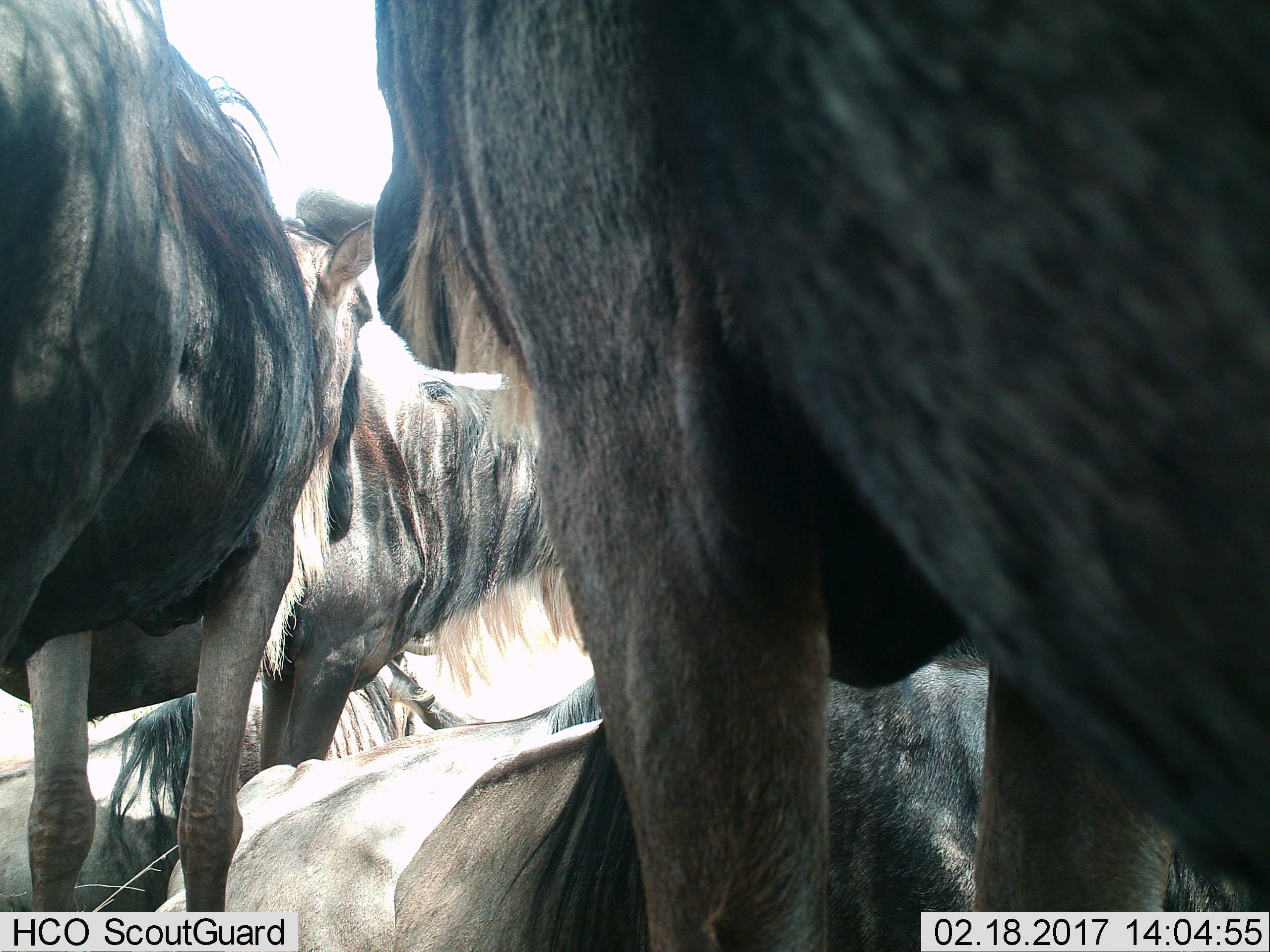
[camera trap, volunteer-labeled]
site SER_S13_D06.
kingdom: Animalia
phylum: Chordata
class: Mammalia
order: Artiodactyla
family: Bovidae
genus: Connochaetes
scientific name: Connochaetes taurinus taurinus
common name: blue wildebeest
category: wildebeestblue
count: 4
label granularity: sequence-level